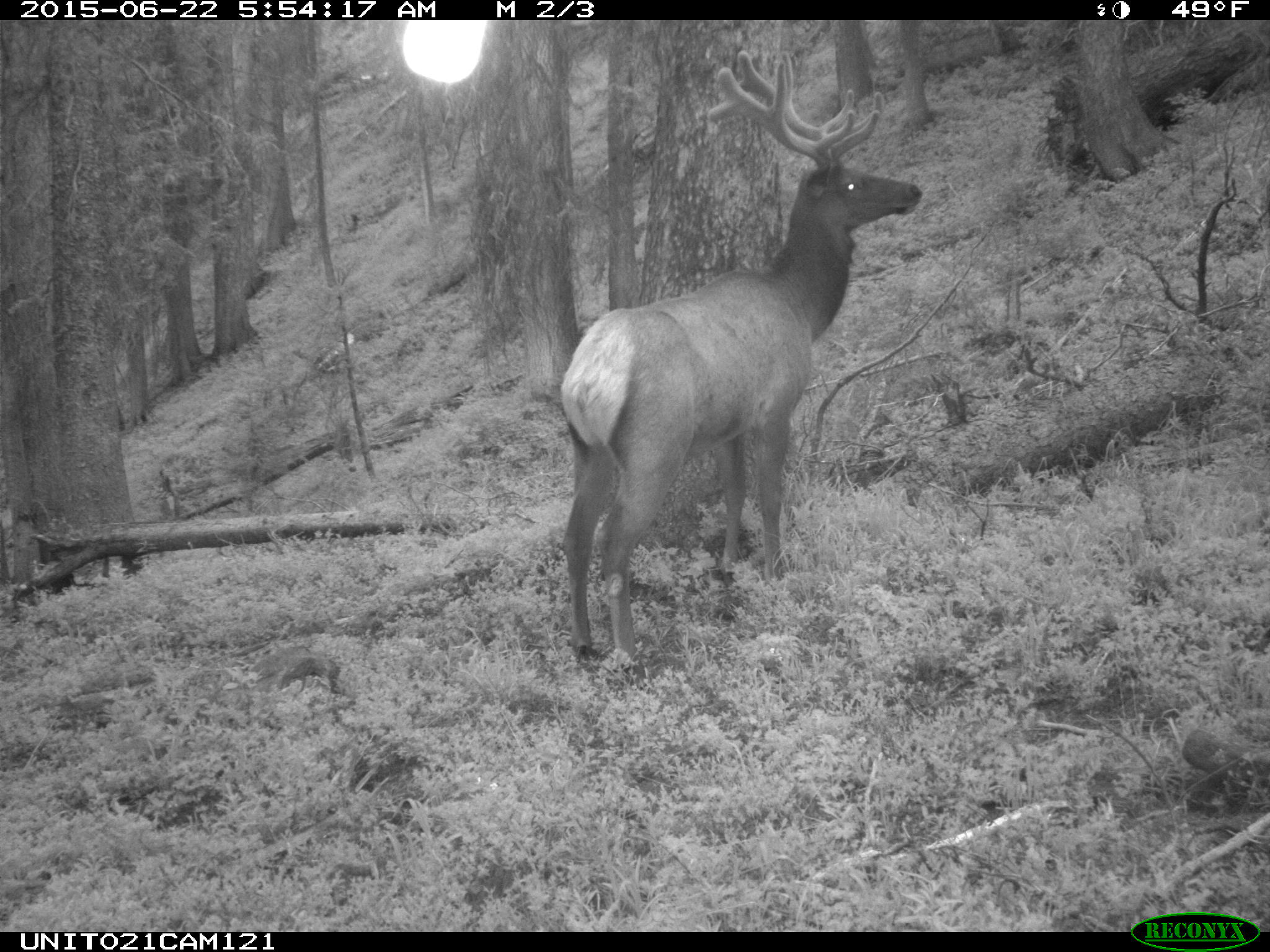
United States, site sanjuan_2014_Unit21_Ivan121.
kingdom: Animalia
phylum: Chordata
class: Mammalia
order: Artiodactyla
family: Cervidae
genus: Cervus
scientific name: Cervus elaphus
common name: red deer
Cervus elaphus (red deer).